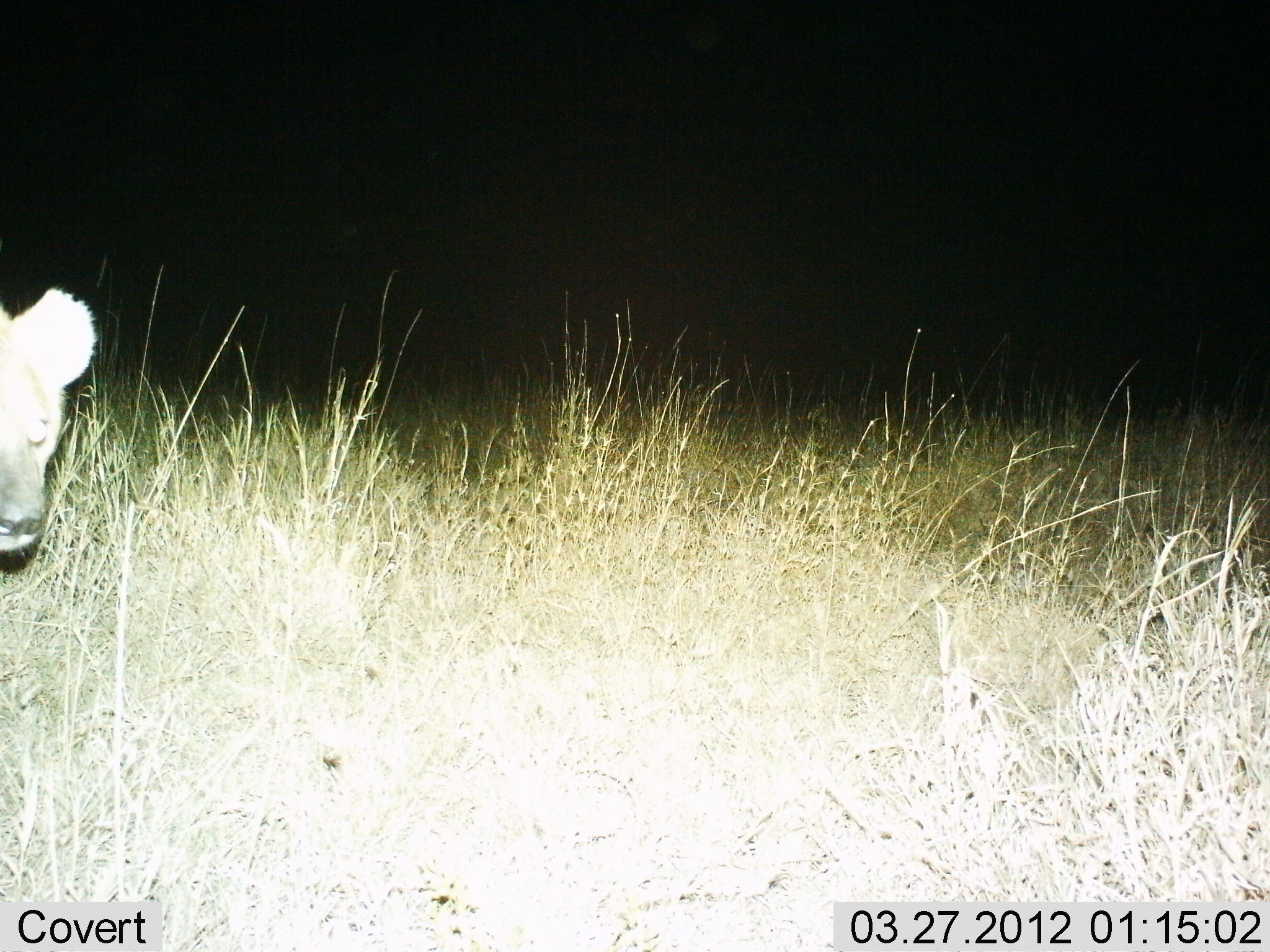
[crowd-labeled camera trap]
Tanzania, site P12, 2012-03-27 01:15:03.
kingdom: Animalia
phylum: Chordata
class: Mammalia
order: Carnivora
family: Hyaenidae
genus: Crocuta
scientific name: Crocuta crocuta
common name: spotted hyena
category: hyenaspotted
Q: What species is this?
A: Hyenaspotted (spotted hyena) (Crocuta crocuta).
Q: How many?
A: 1.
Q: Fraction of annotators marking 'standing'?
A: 64%.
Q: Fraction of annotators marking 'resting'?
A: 0%.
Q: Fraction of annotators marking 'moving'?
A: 41%.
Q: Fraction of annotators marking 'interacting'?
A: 0%.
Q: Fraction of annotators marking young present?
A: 0%.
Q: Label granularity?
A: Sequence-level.